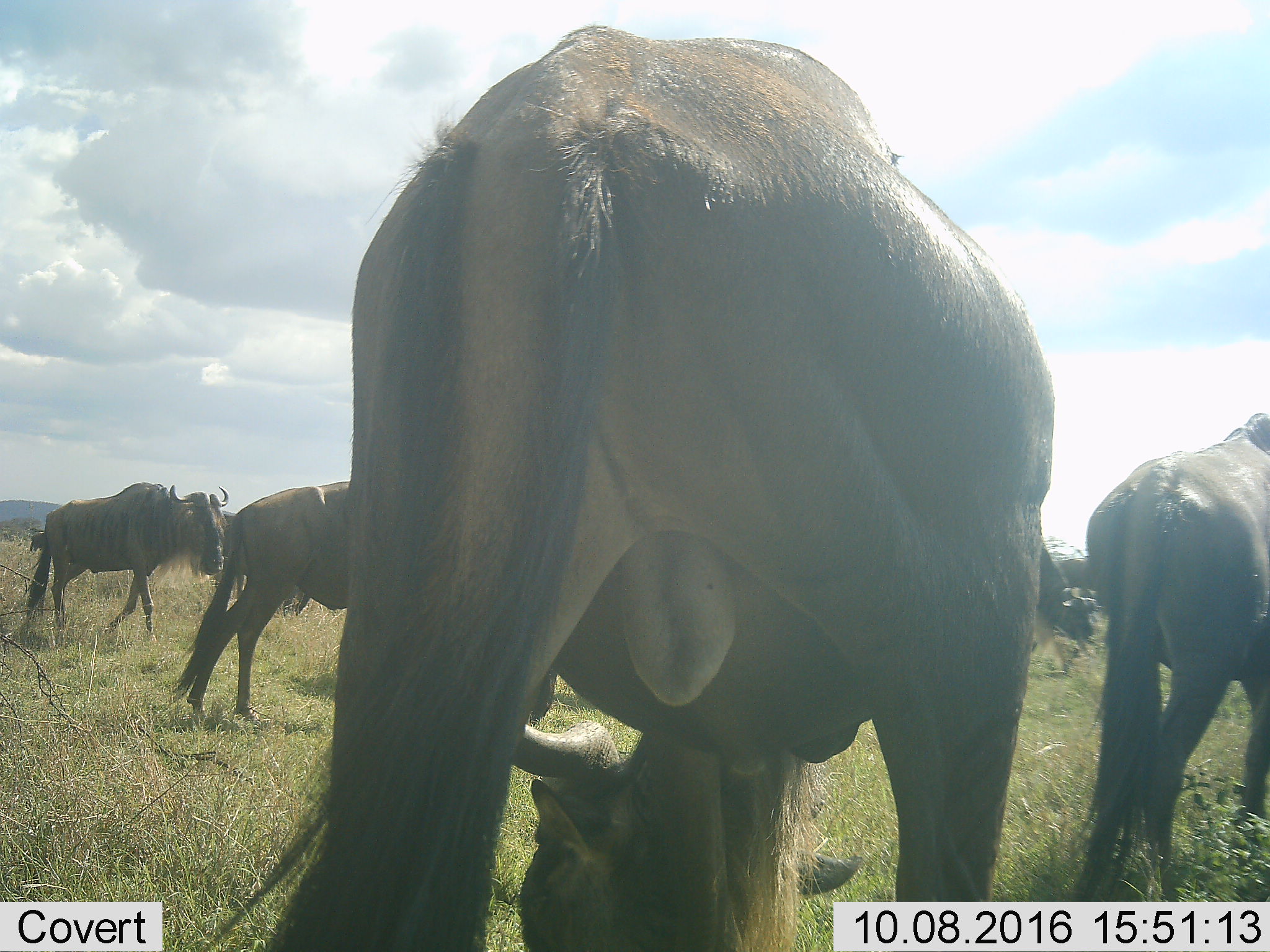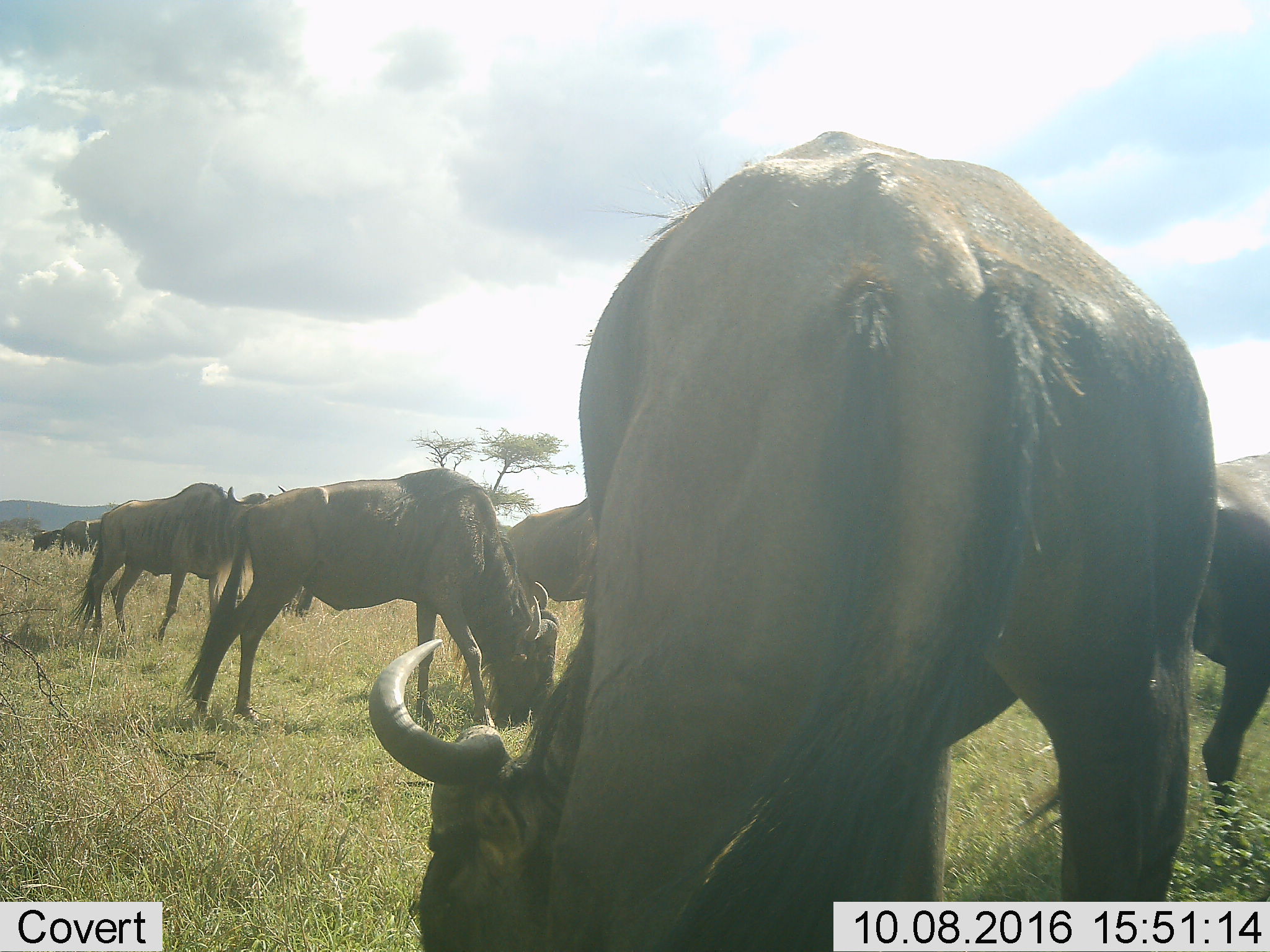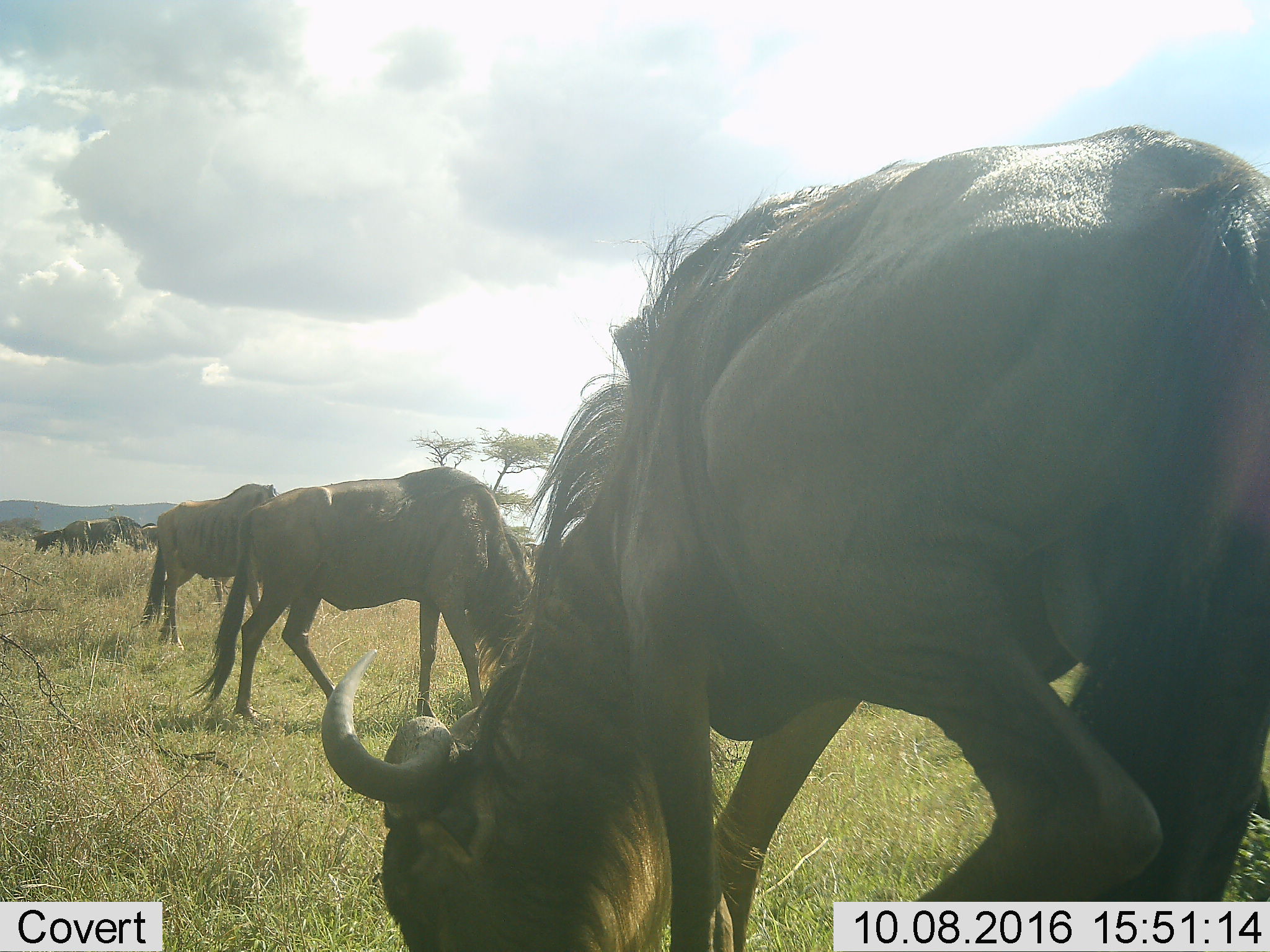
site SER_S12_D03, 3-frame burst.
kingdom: Animalia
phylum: Chordata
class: Mammalia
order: Artiodactyla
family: Bovidae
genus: Connochaetes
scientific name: Connochaetes taurinus taurinus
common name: blue wildebeest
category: wildebeestblue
Wildebeestblue (blue wildebeest) (Connochaetes taurinus taurinus), count 11-50. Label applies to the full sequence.